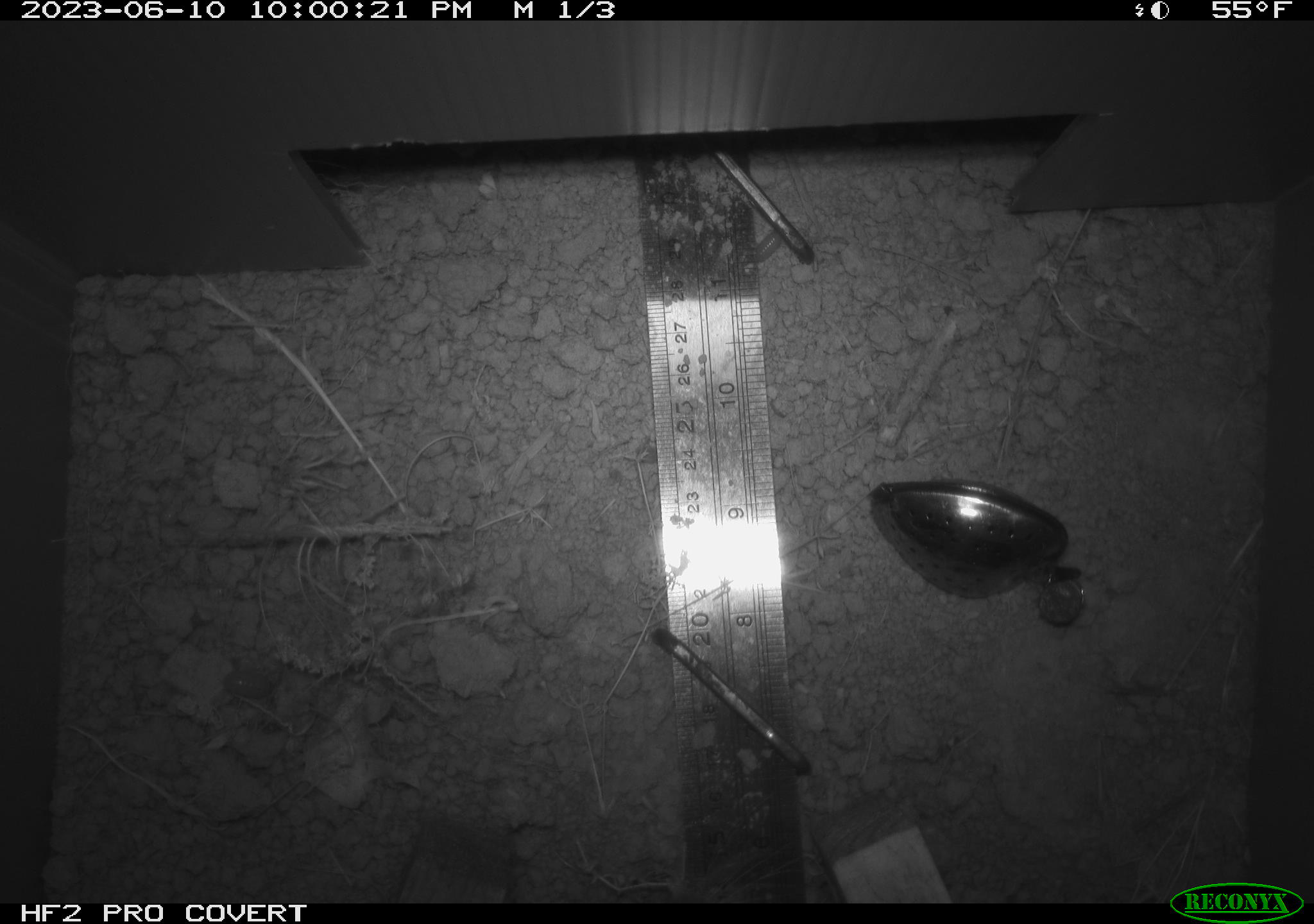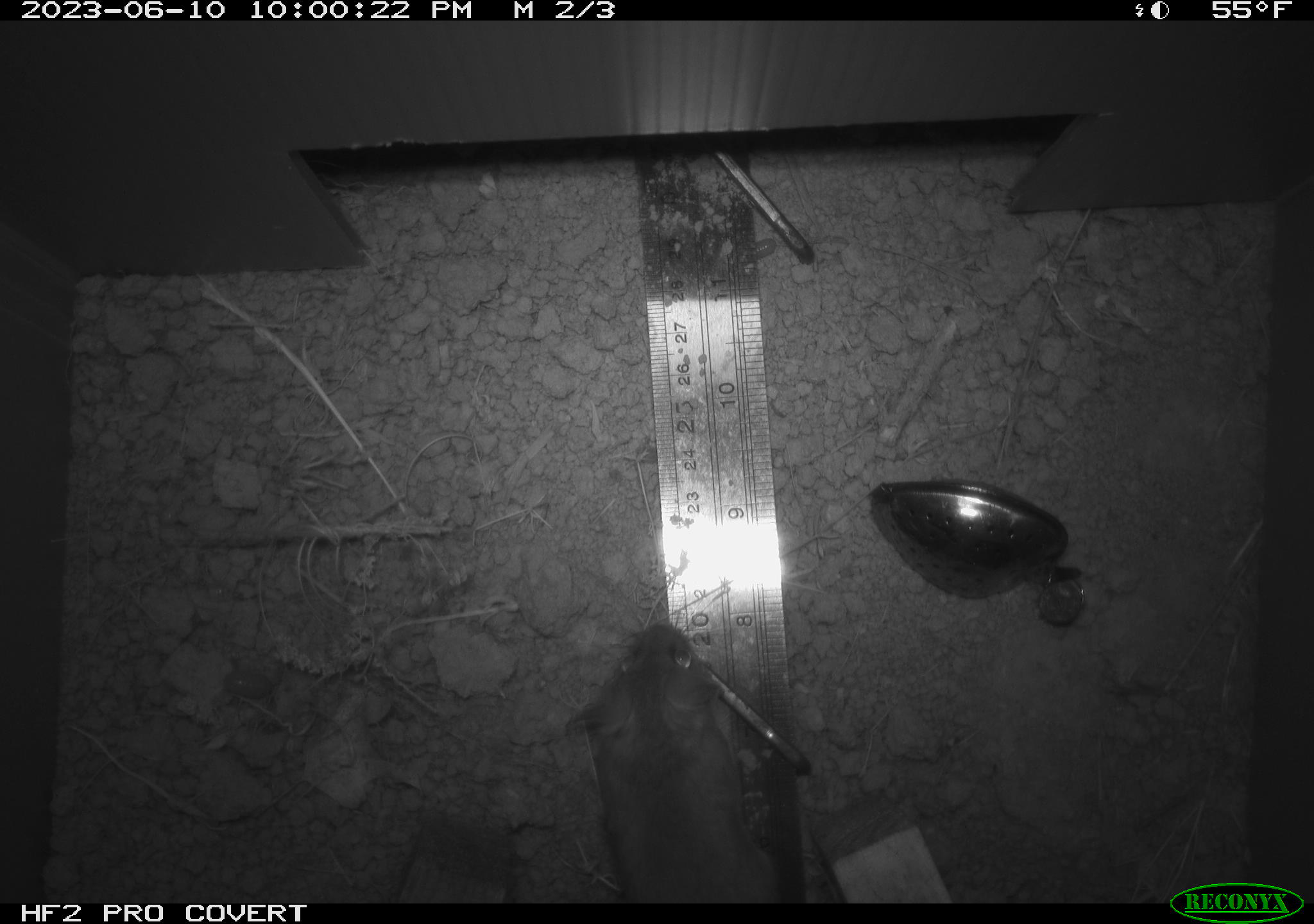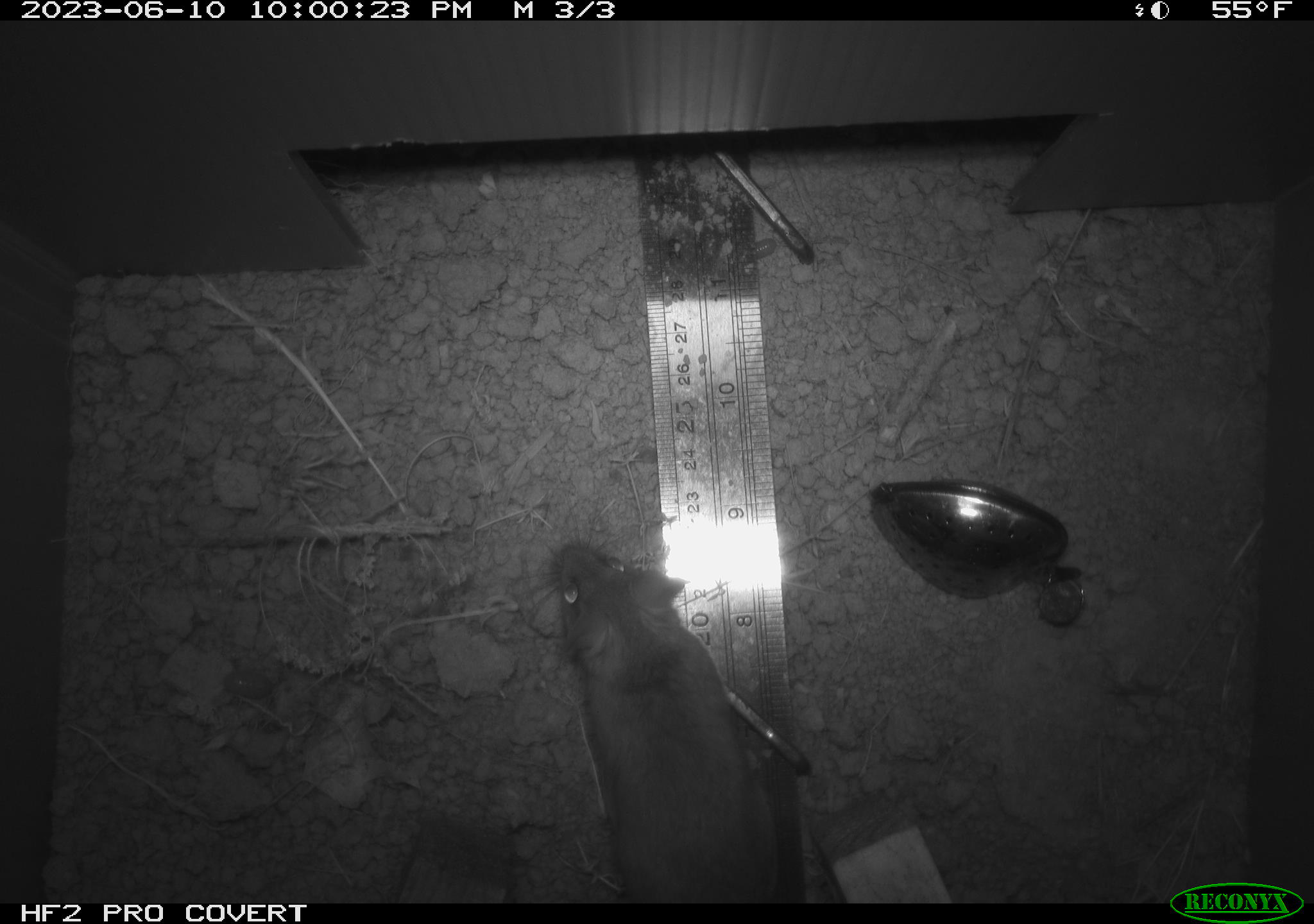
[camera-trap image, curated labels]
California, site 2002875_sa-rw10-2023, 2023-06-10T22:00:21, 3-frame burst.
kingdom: Animalia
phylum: Chordata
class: Mammalia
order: Rodentia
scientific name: Rodentia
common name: mouse species